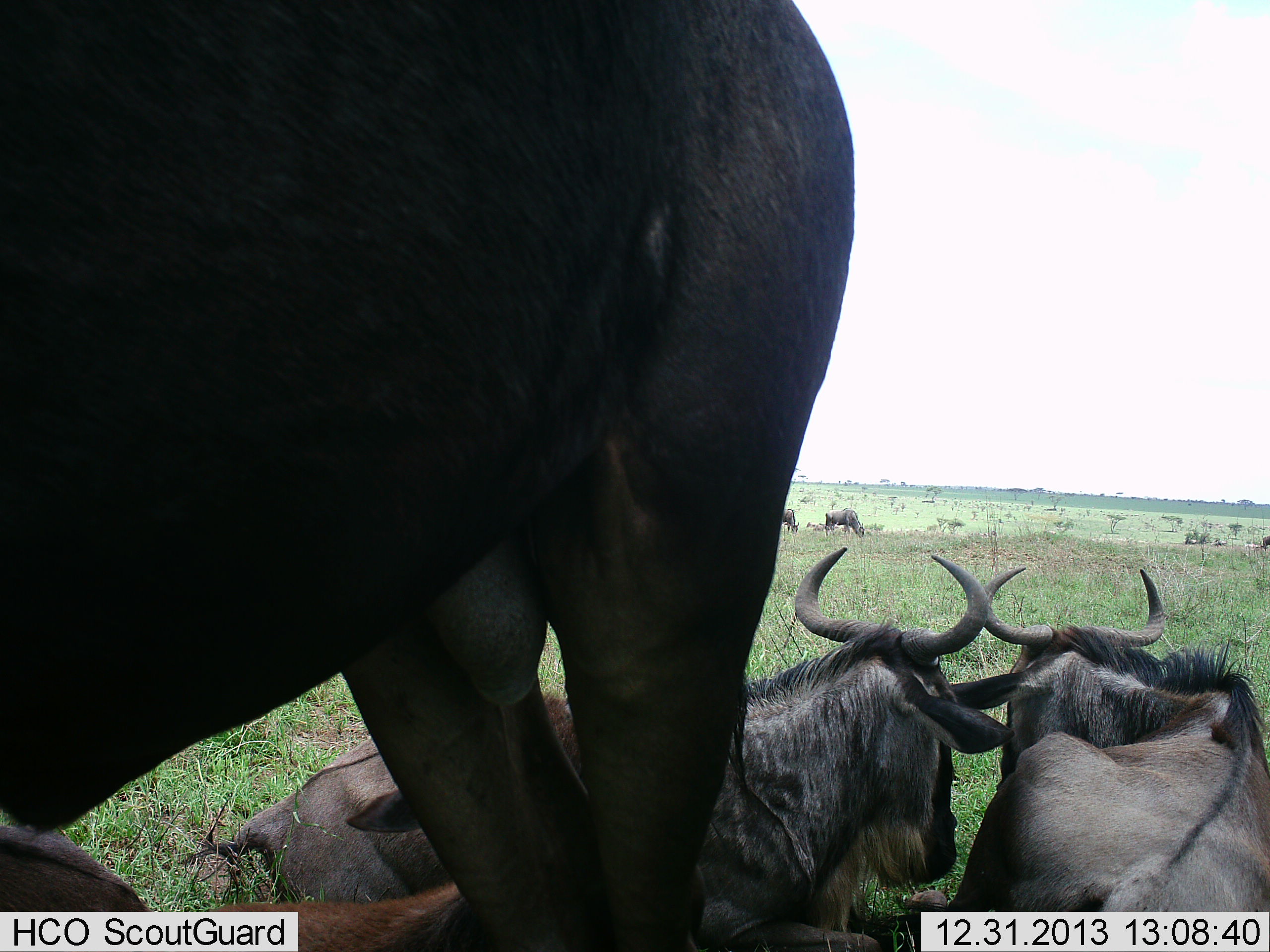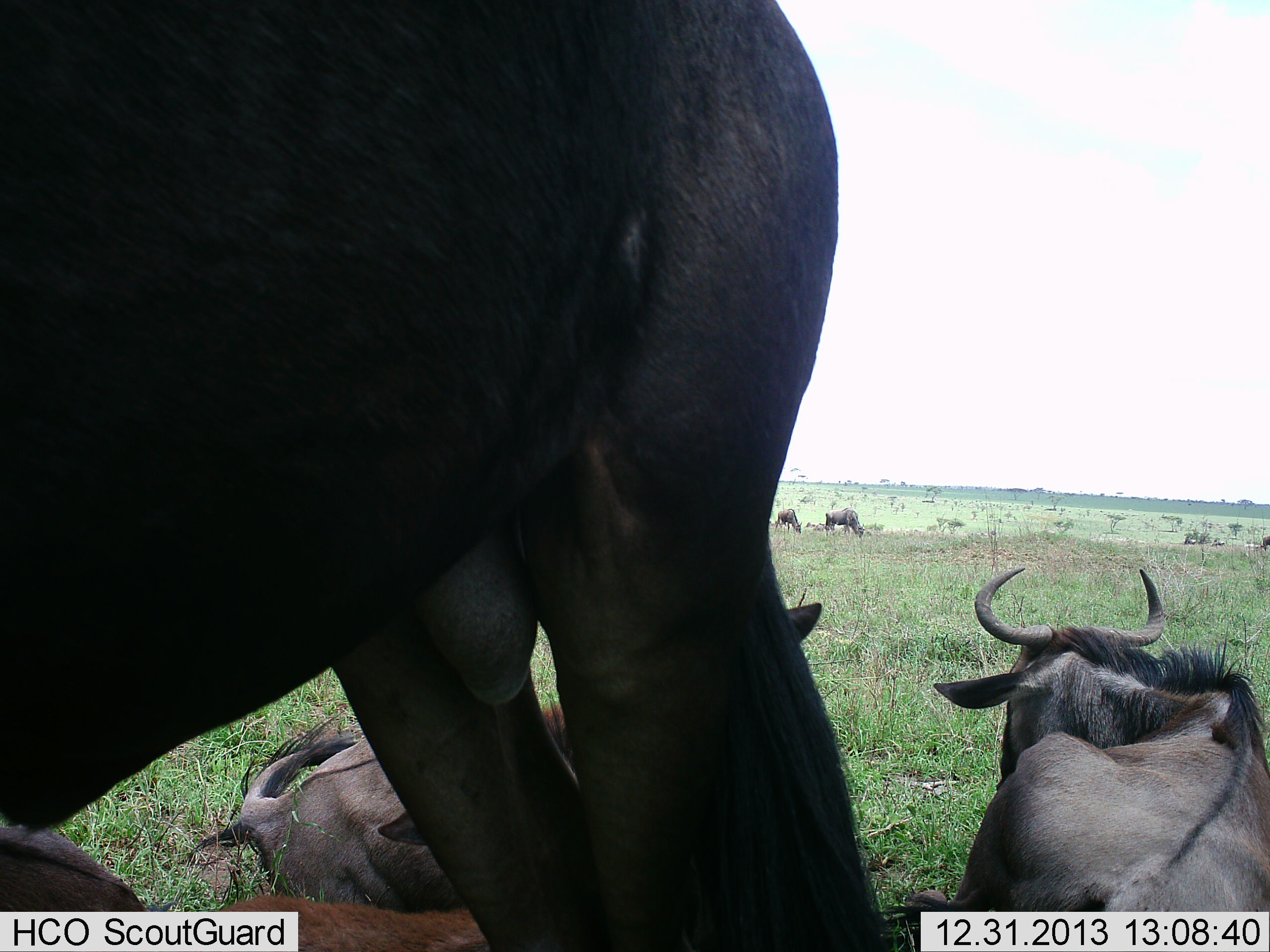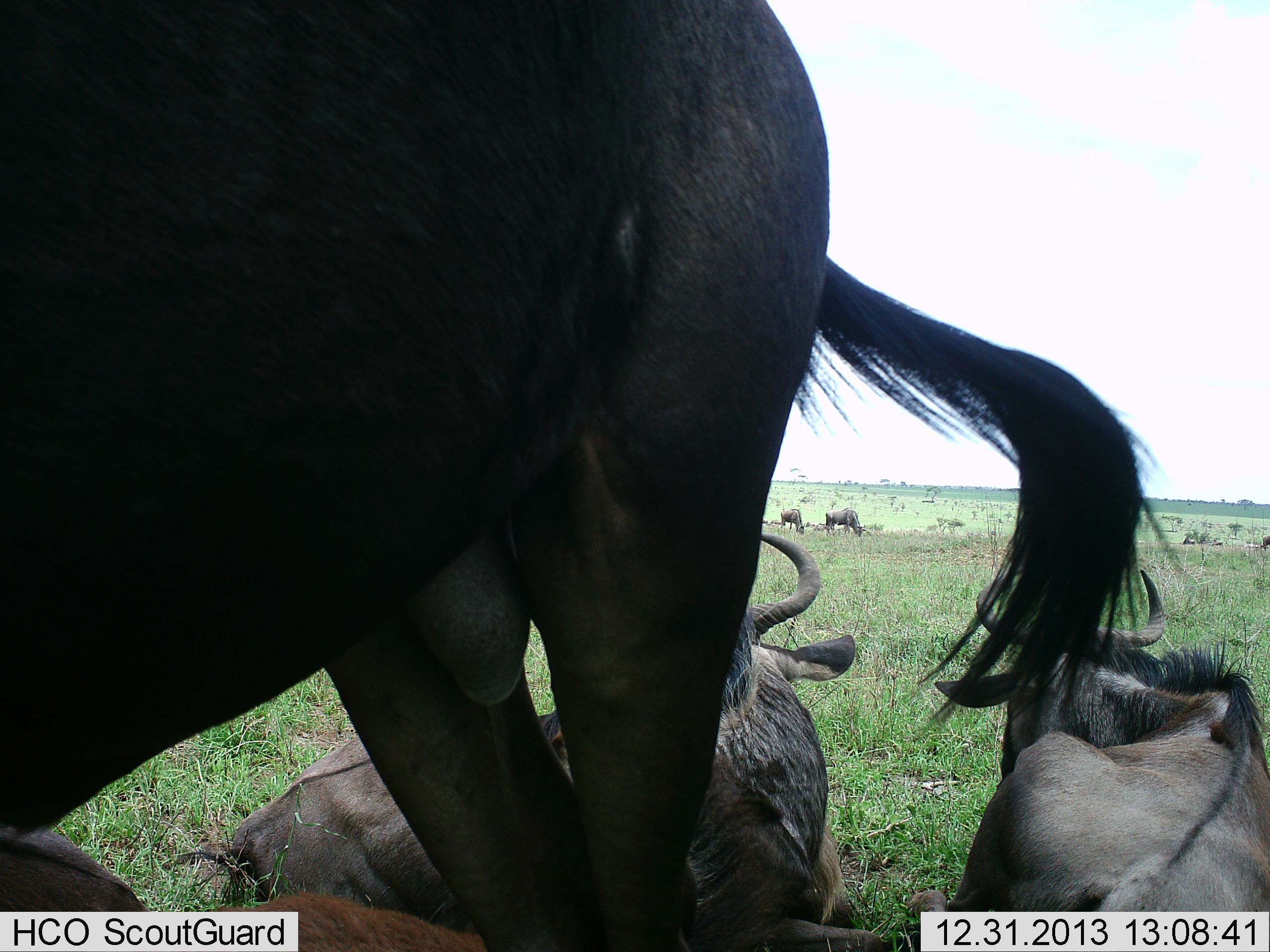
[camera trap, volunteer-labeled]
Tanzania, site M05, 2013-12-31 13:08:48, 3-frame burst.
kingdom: Animalia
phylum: Chordata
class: Mammalia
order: Artiodactyla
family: Bovidae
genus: Connochaetes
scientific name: Connochaetes taurinus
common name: blue wildebeest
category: wildebeest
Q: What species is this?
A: Wildebeest (blue wildebeest) (Connochaetes taurinus).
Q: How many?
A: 6.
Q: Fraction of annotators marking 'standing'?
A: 70%.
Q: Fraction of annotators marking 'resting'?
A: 100%.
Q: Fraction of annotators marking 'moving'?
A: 0%.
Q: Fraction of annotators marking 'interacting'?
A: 0%.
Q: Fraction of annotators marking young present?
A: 0%.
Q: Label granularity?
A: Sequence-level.